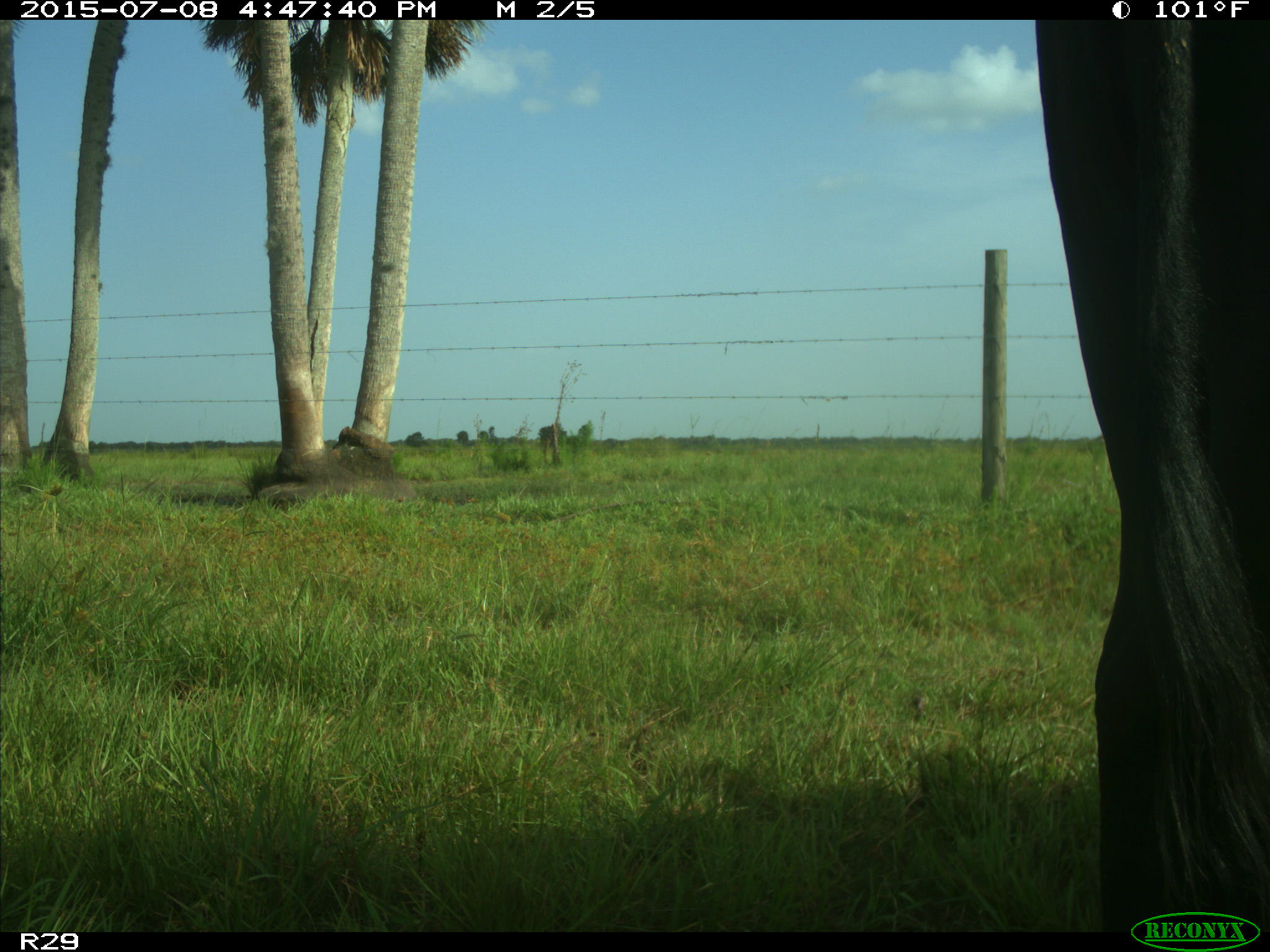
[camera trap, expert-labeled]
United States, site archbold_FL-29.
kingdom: Animalia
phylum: Chordata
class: Mammalia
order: Artiodactyla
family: Bovidae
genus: Bos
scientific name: Bos taurus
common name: domestic cow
Bos taurus (domestic cow).